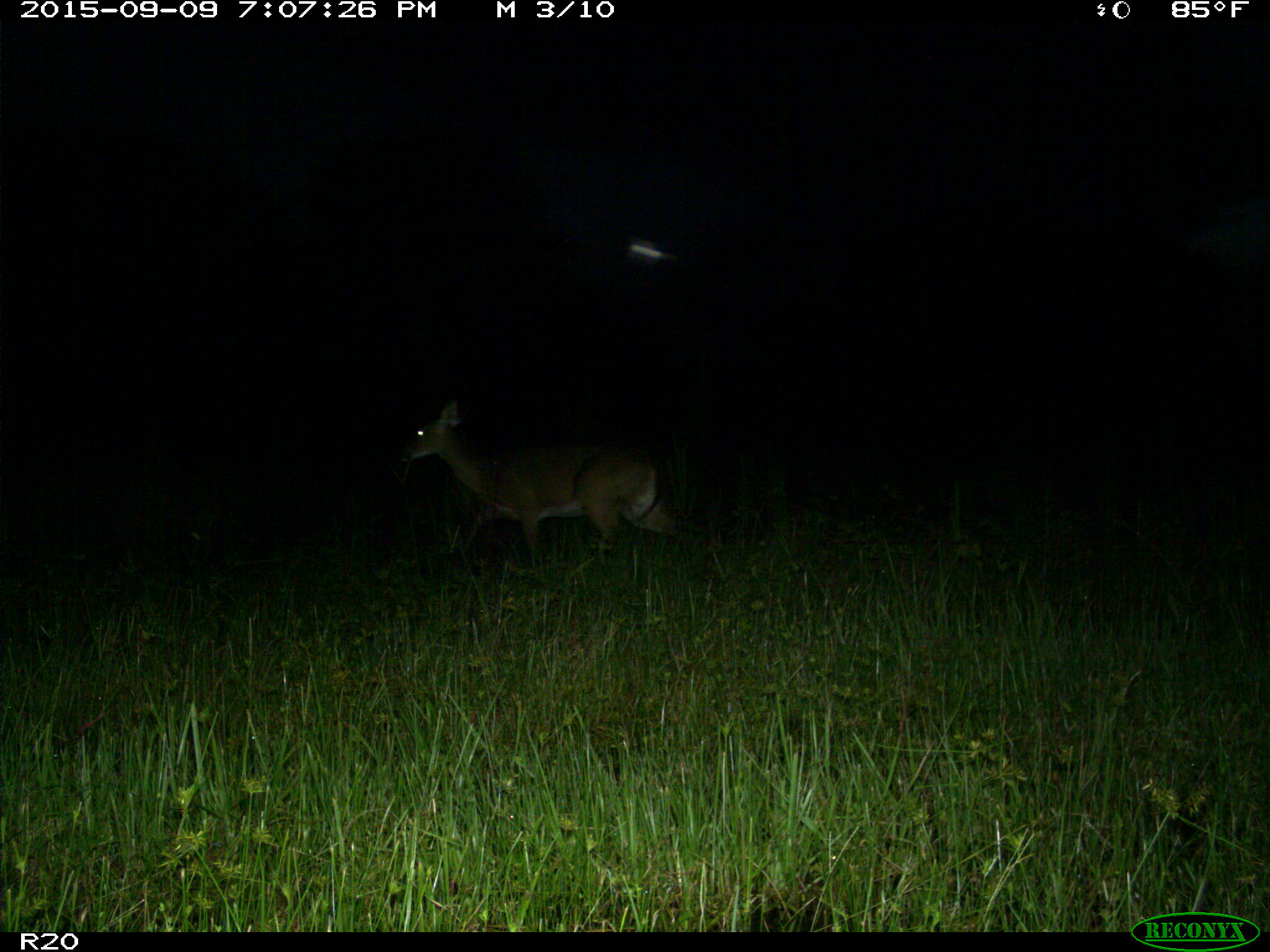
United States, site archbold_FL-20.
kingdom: Animalia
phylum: Chordata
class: Mammalia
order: Artiodactyla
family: Cervidae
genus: Odocoileus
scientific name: Odocoileus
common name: deer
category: unidentified deer